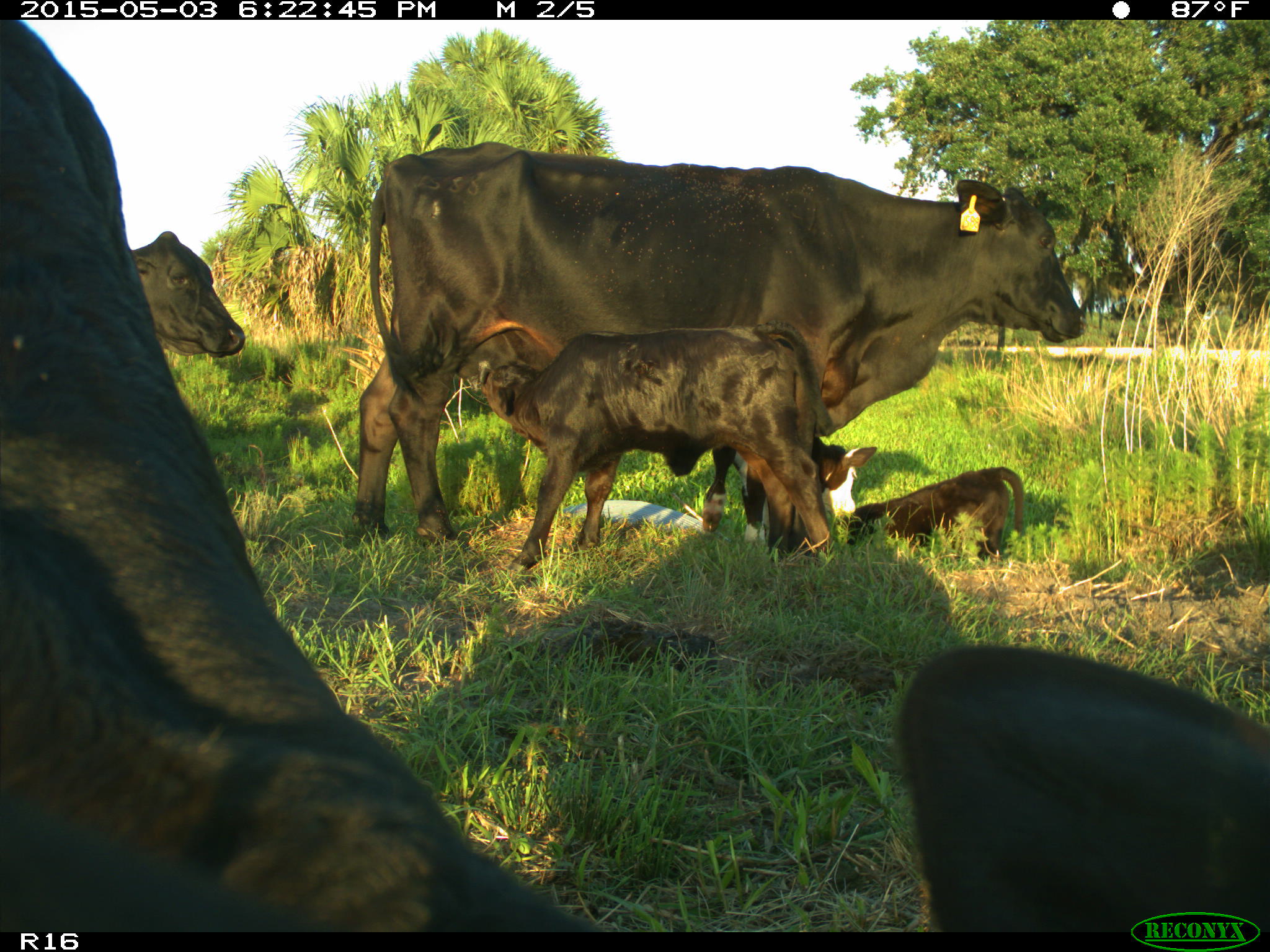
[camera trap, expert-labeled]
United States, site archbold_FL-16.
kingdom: Animalia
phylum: Chordata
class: Mammalia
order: Artiodactyla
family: Bovidae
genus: Bos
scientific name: Bos taurus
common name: domestic cow